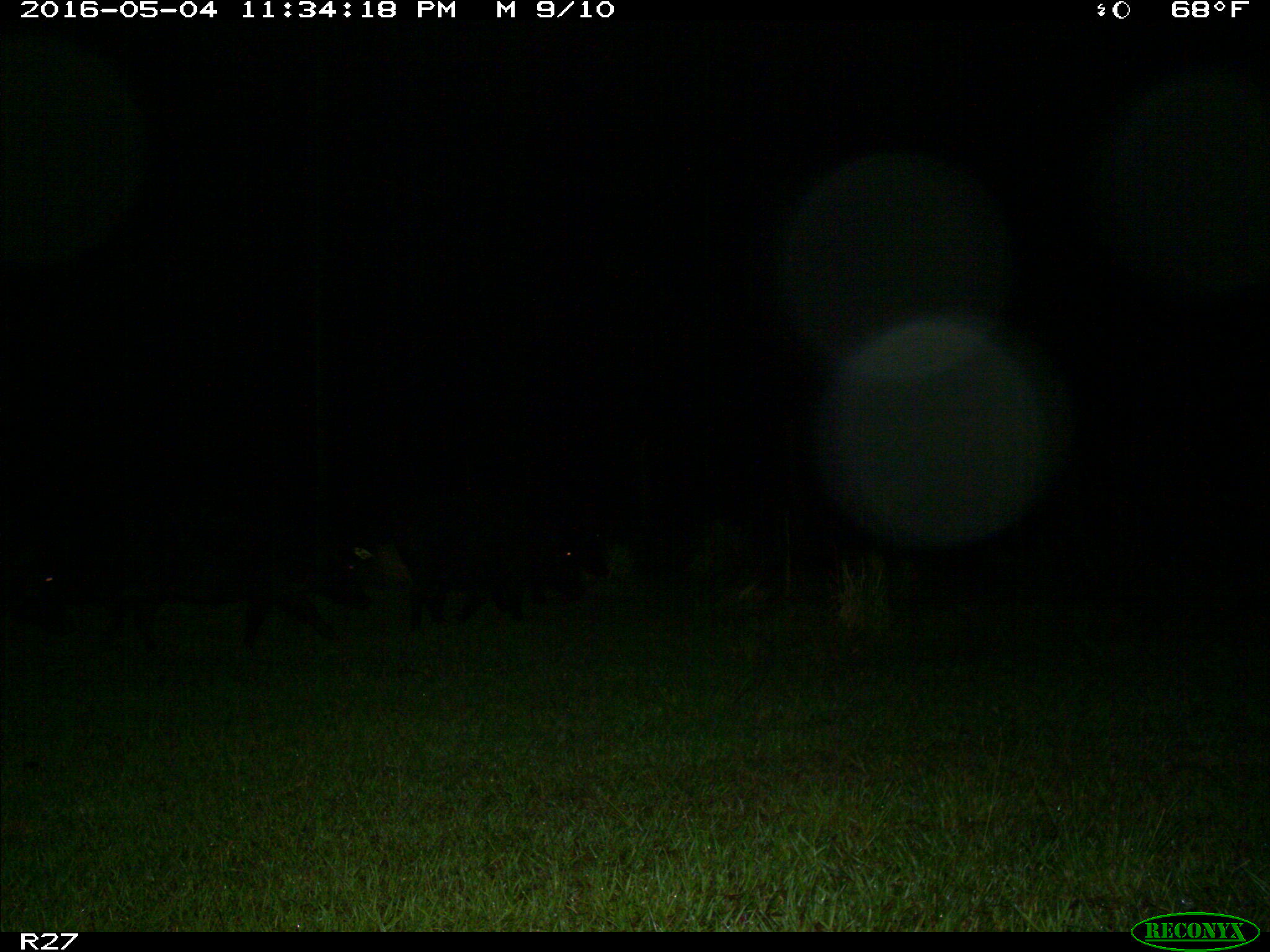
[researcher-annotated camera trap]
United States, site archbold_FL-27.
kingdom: Animalia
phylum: Chordata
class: Mammalia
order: Artiodactyla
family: Suidae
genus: Sus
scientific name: Sus scrofa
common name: wild boar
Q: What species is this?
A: Sus scrofa (wild boar).